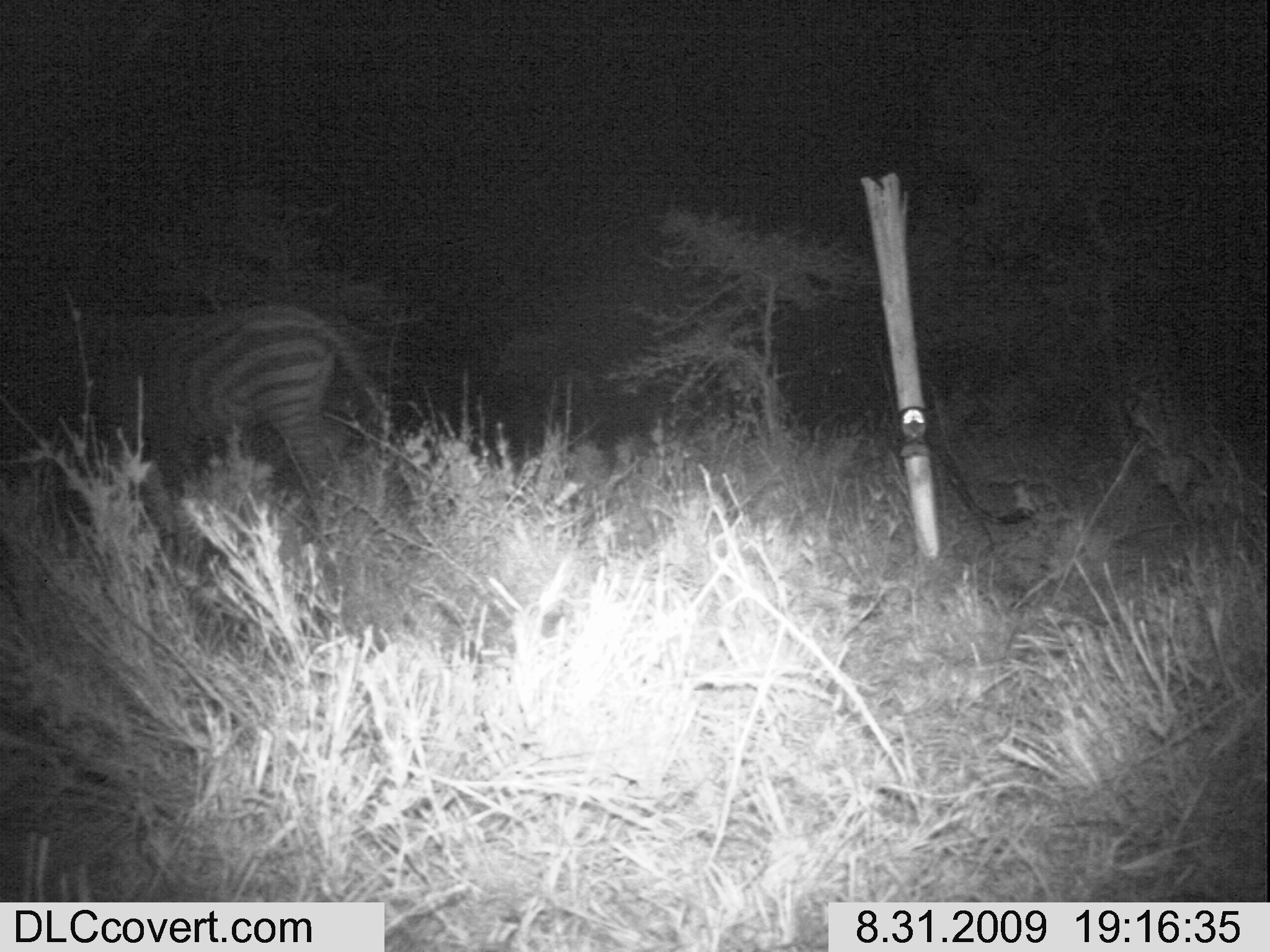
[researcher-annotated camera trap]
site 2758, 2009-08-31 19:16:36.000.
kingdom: Animalia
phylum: Chordata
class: Mammalia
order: Perissodactyla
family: Equidae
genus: Equus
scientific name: Equus quagga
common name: plains zebra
Equus quagga (plains zebra), count 1.